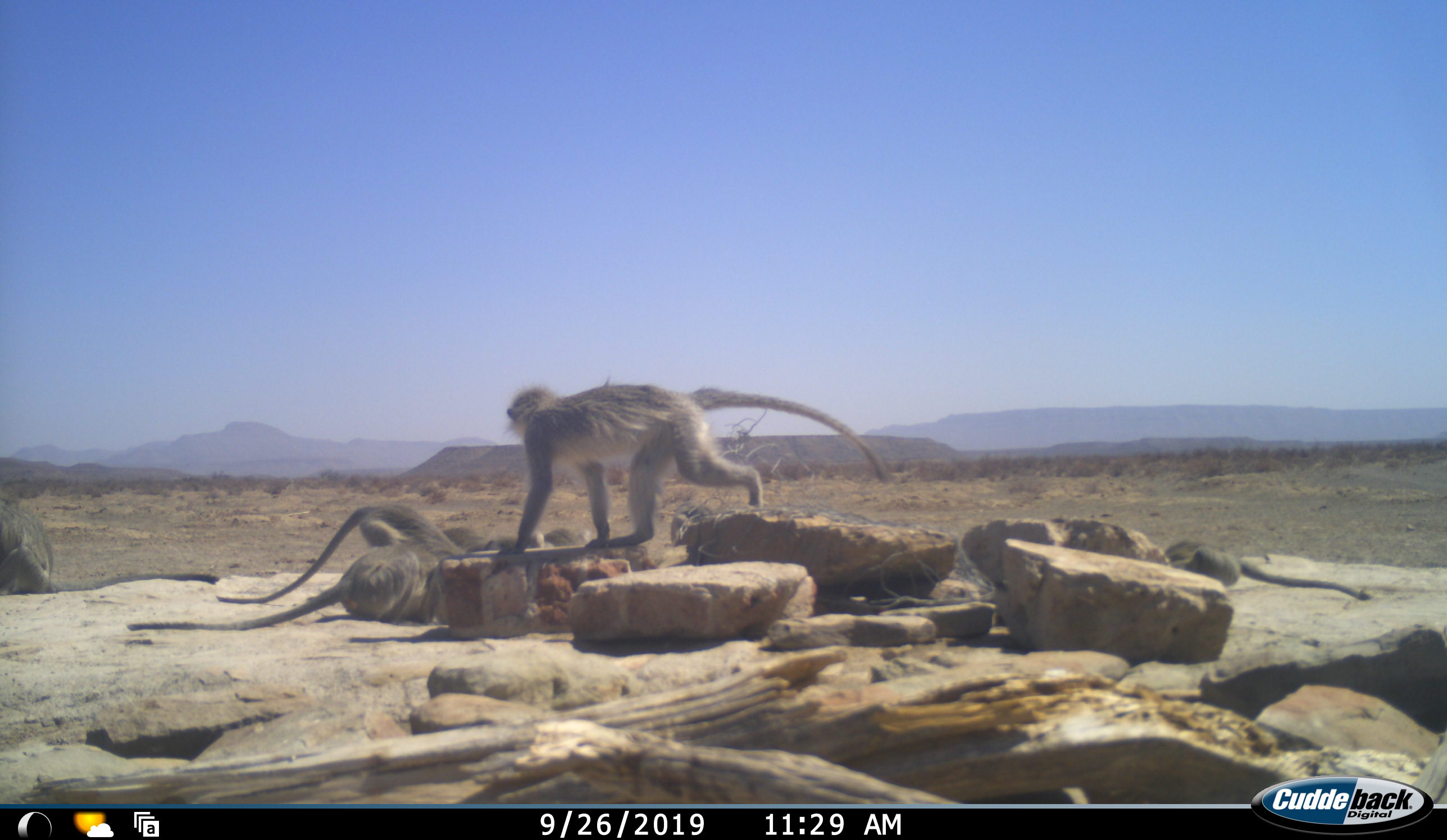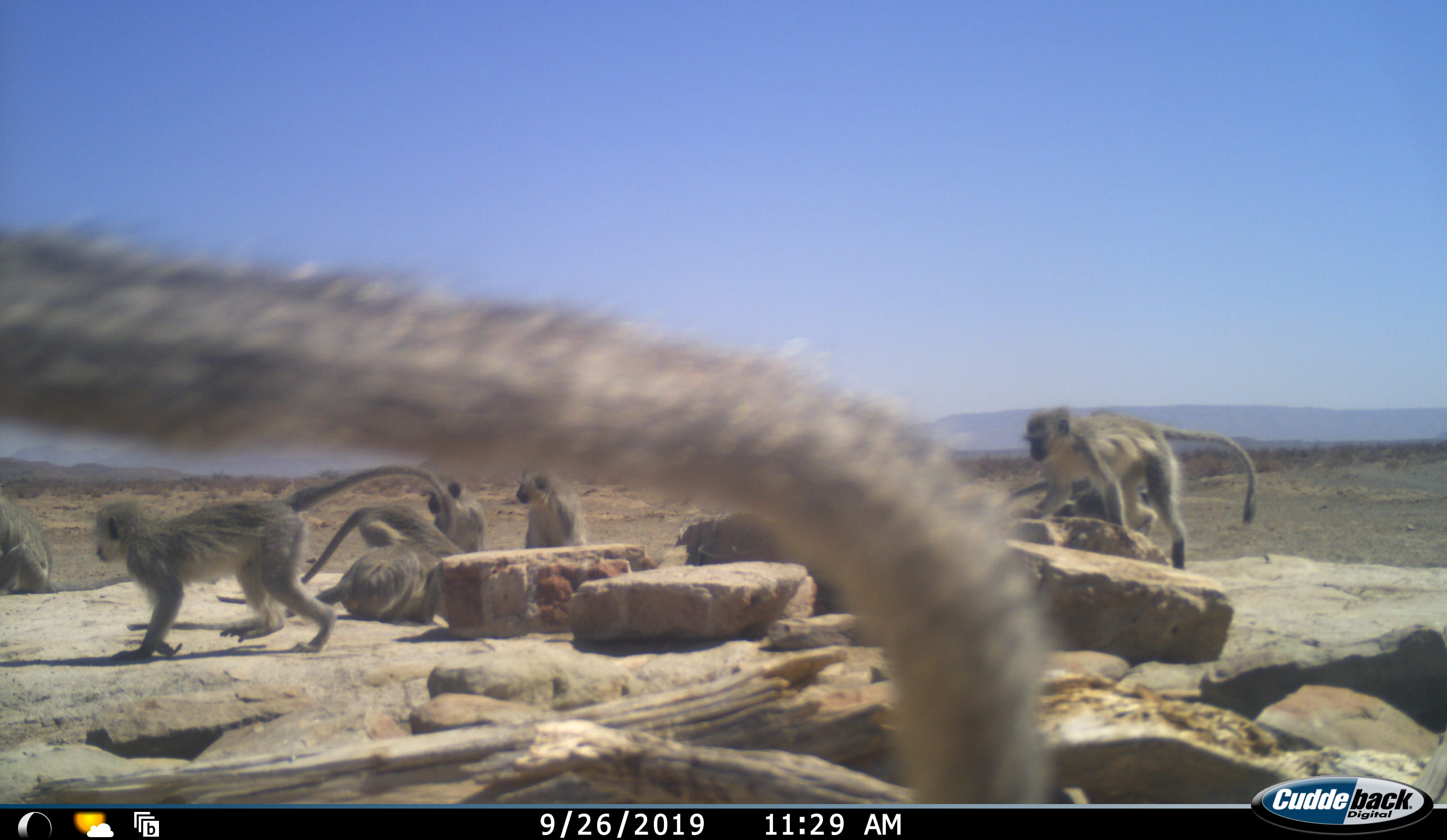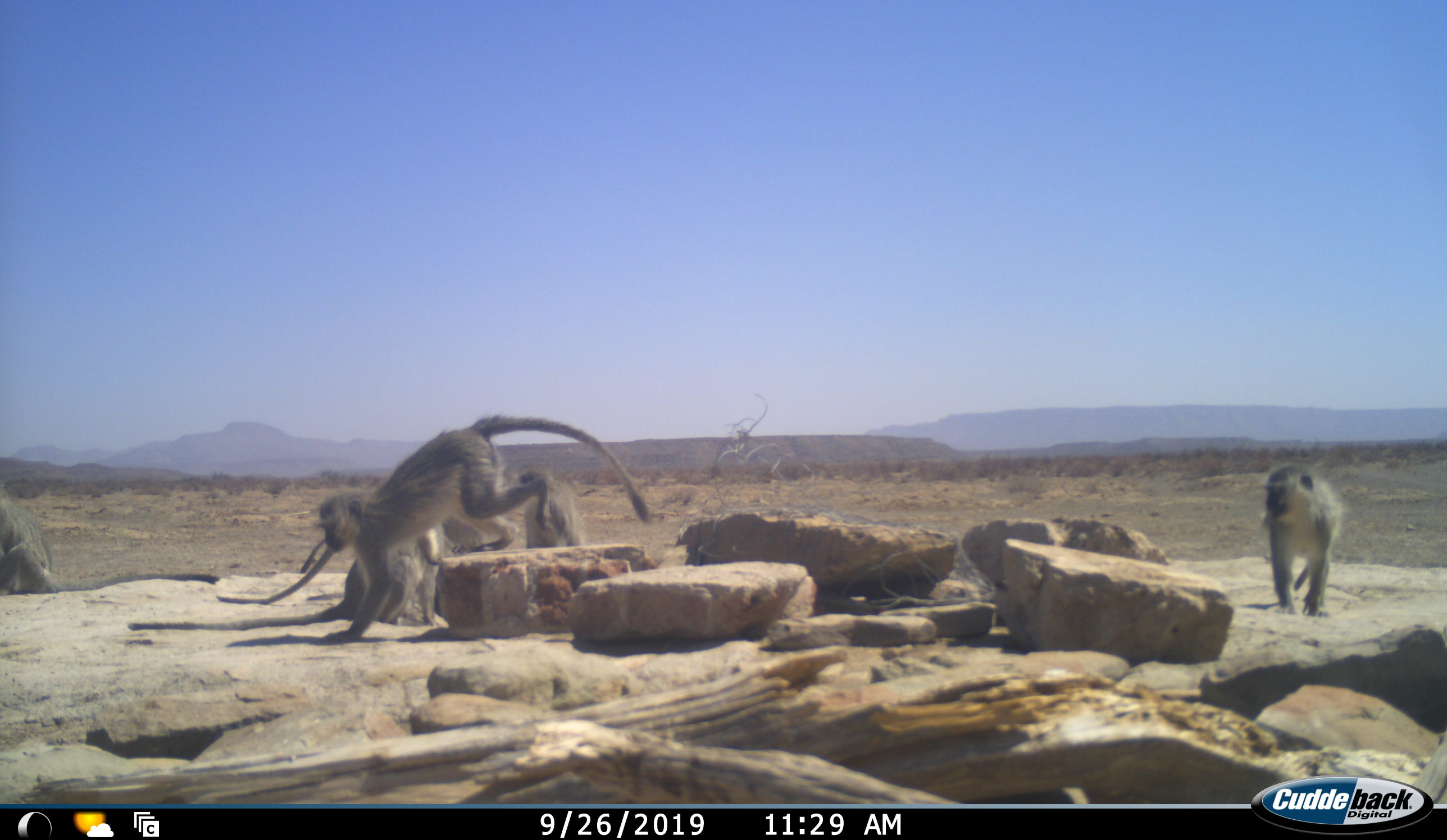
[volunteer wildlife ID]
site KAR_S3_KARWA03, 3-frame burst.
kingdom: Animalia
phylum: Chordata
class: Mammalia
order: Primates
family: Cercopithecidae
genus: Chlorocebus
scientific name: Chlorocebus pygerythrus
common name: vervet monkey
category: monkeyvervet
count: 8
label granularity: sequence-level